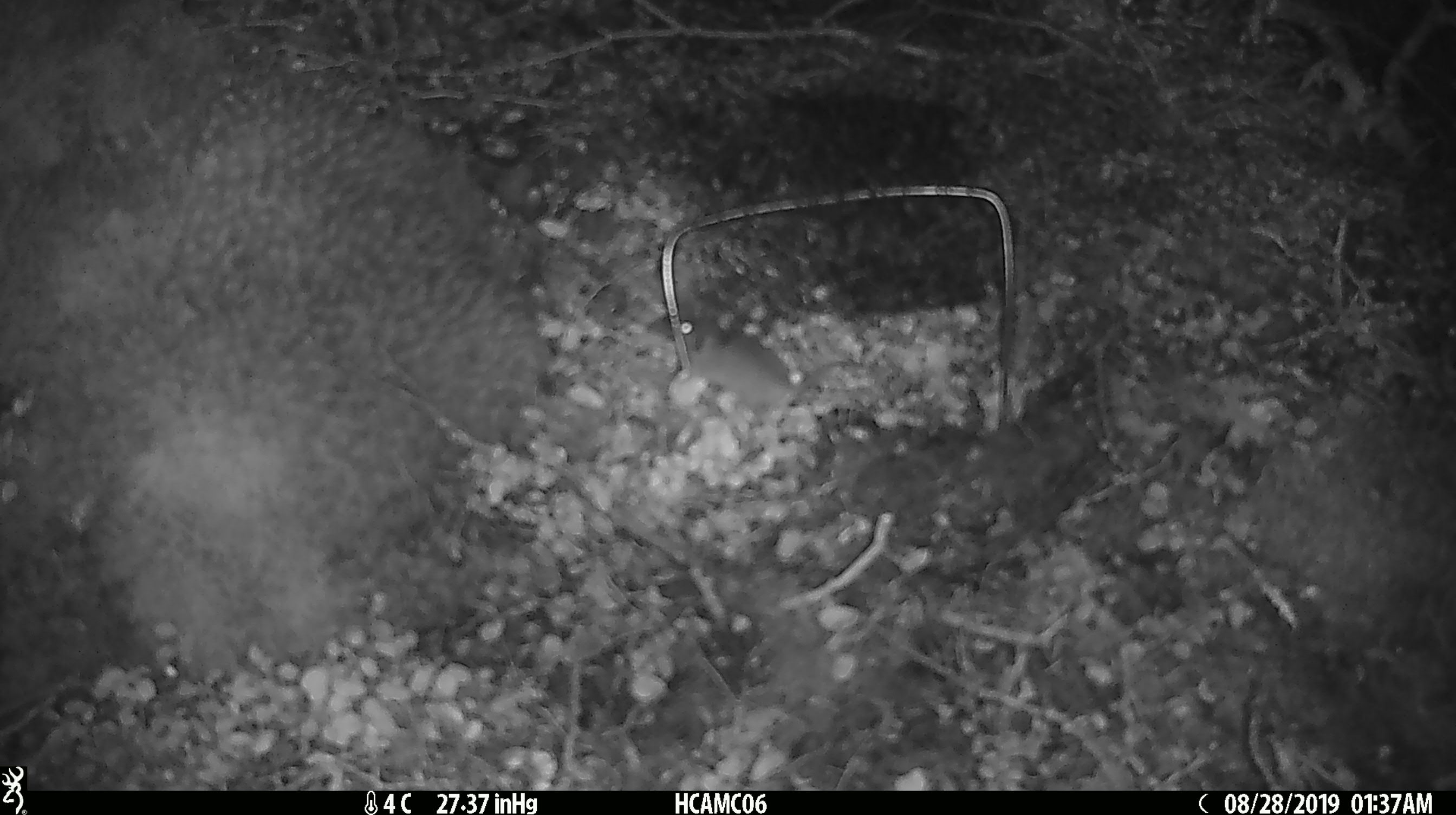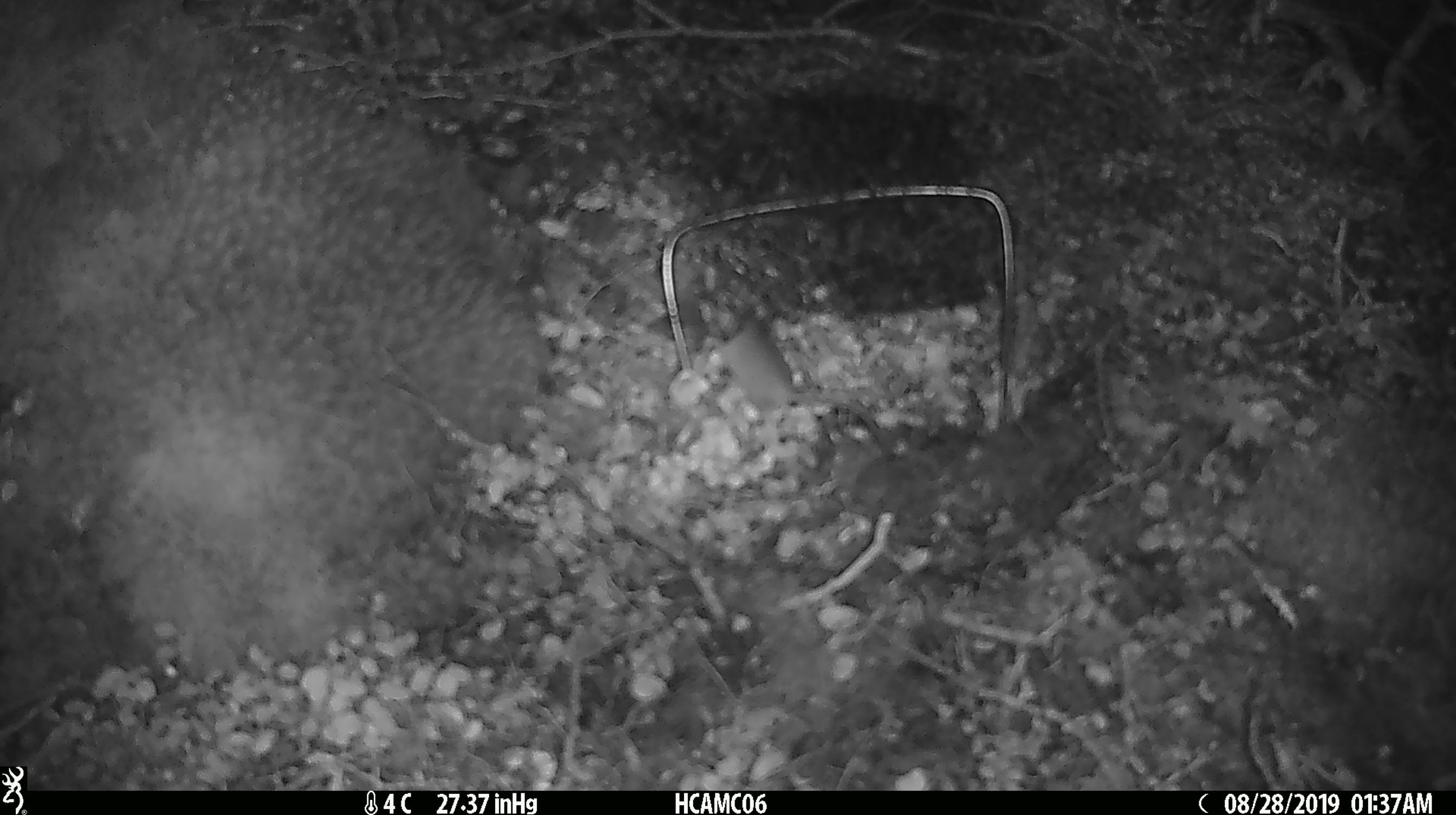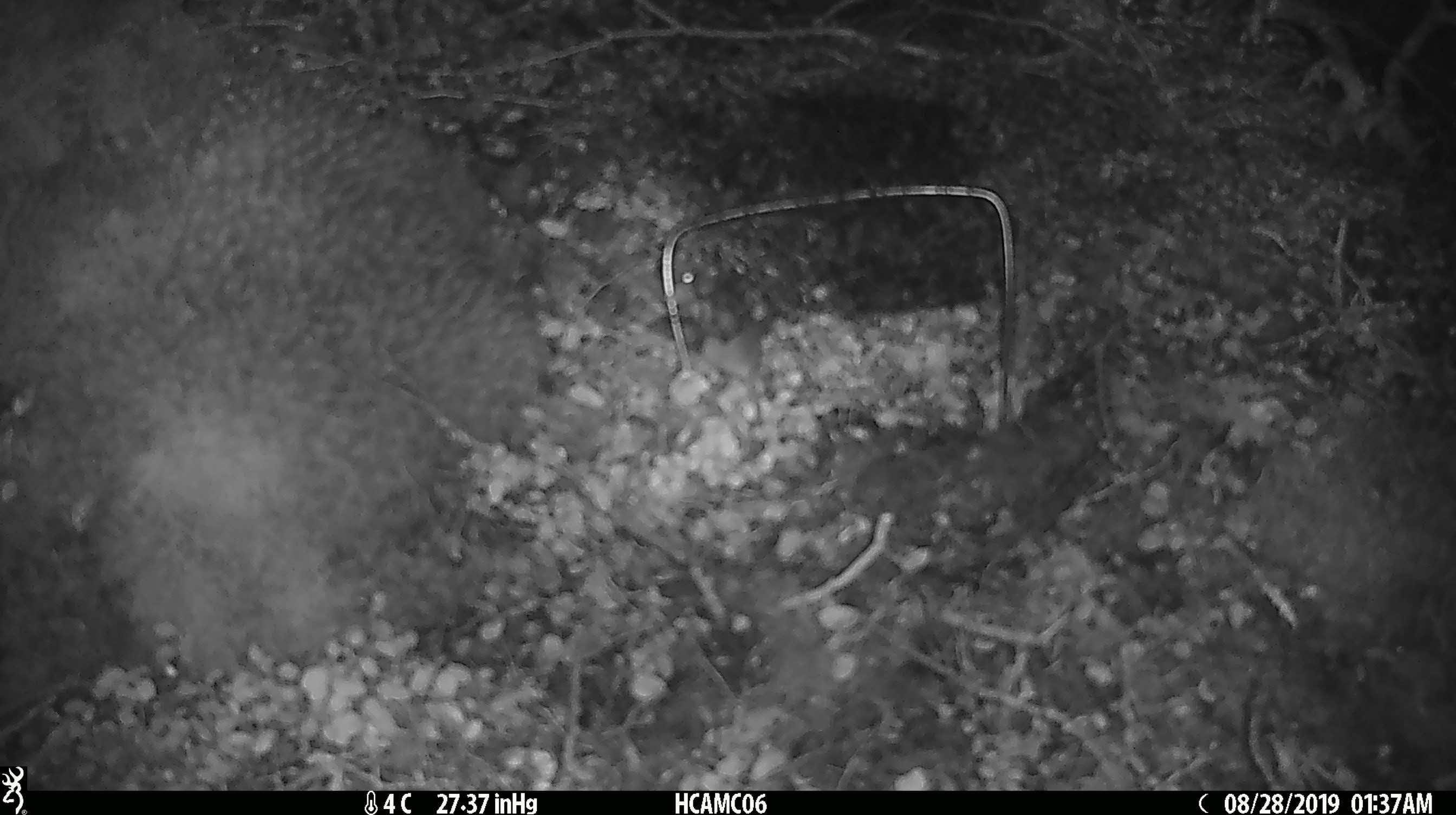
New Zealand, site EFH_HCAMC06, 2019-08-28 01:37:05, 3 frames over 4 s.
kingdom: Animalia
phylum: Chordata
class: Mammalia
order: Rodentia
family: Muridae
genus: Mus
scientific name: Mus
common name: mouse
Mouse (Mus).